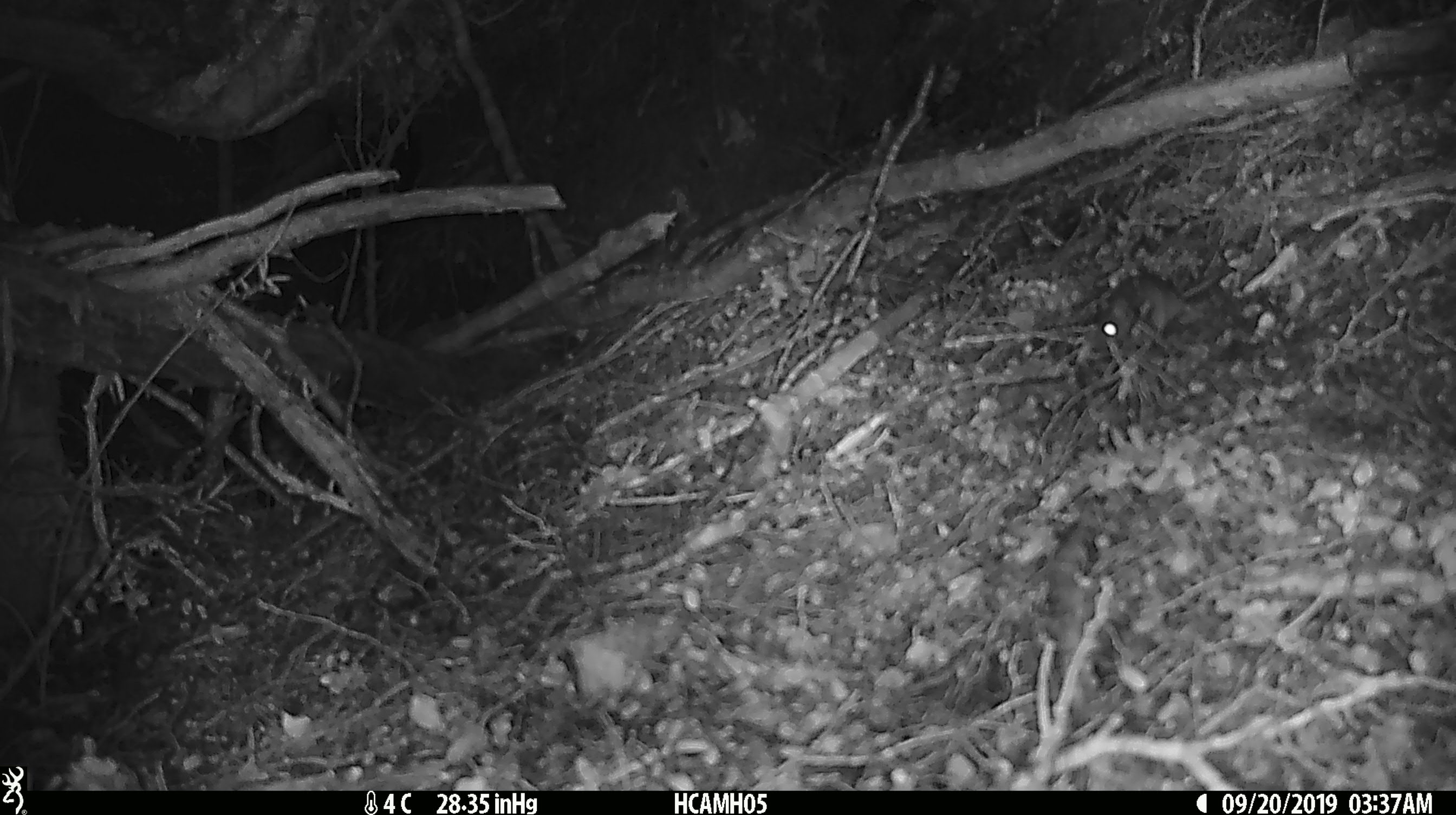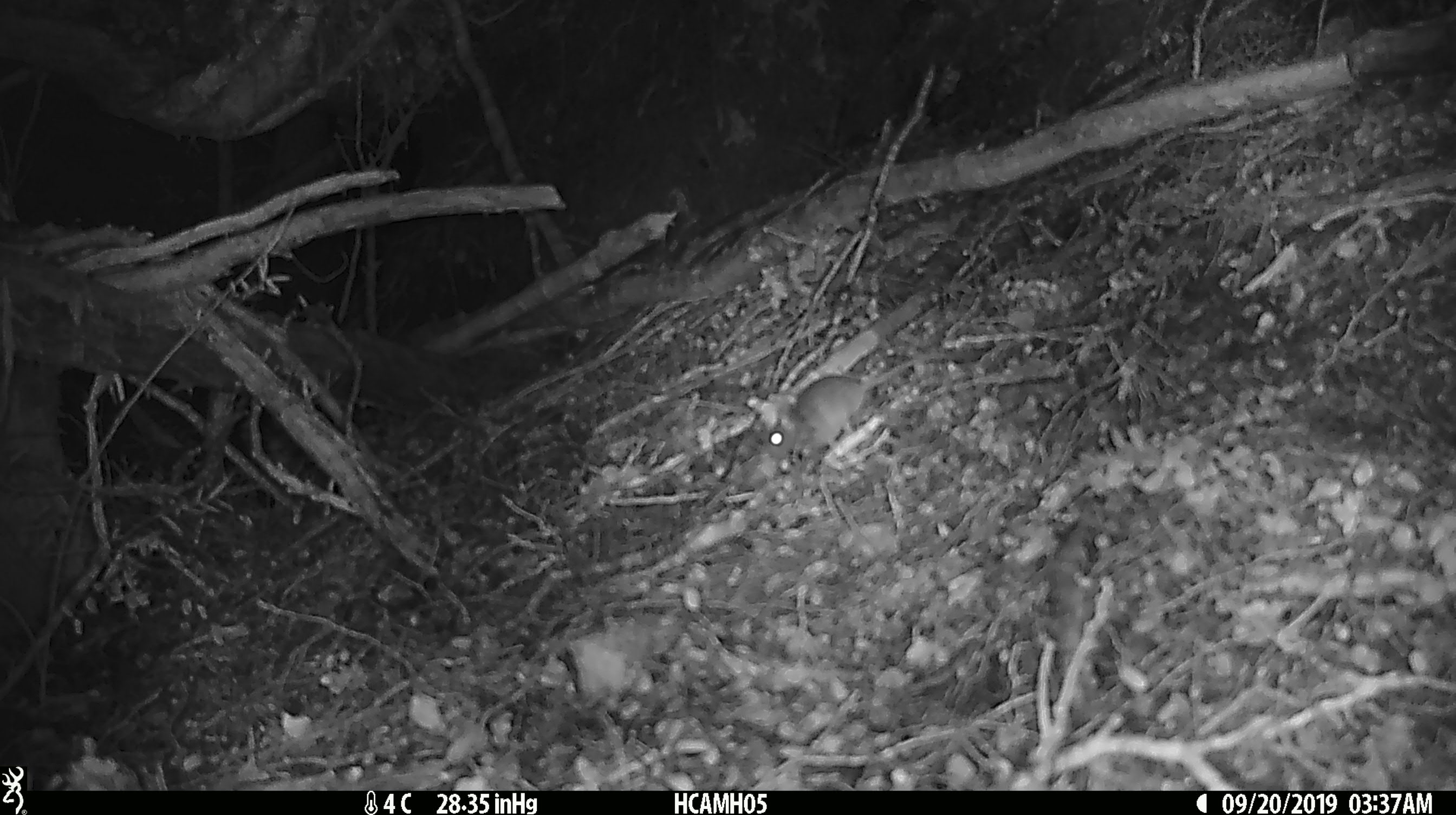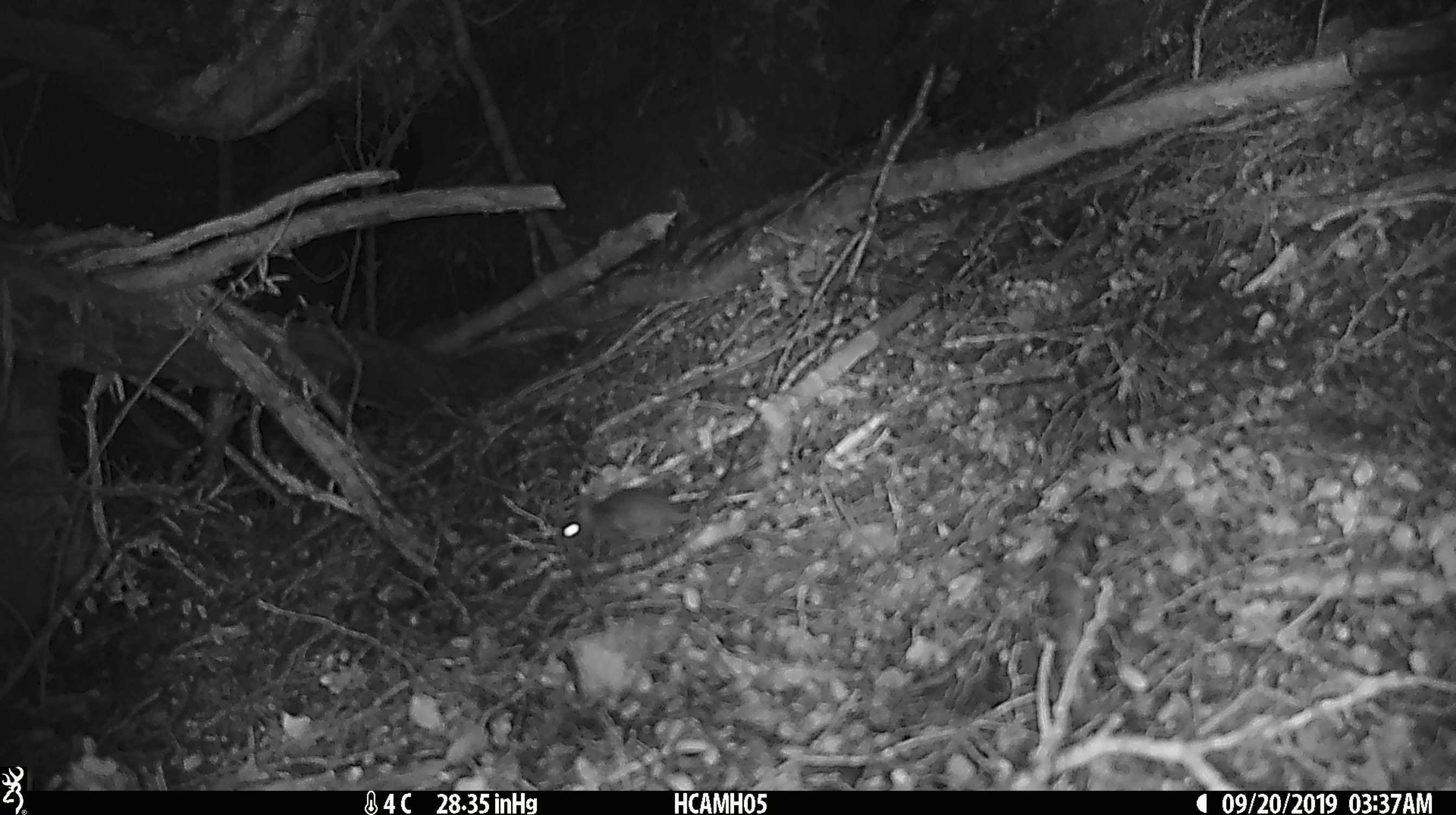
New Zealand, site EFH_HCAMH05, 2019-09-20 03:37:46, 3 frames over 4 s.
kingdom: Animalia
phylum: Chordata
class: Mammalia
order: Rodentia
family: Muridae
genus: Mus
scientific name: Mus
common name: mouse